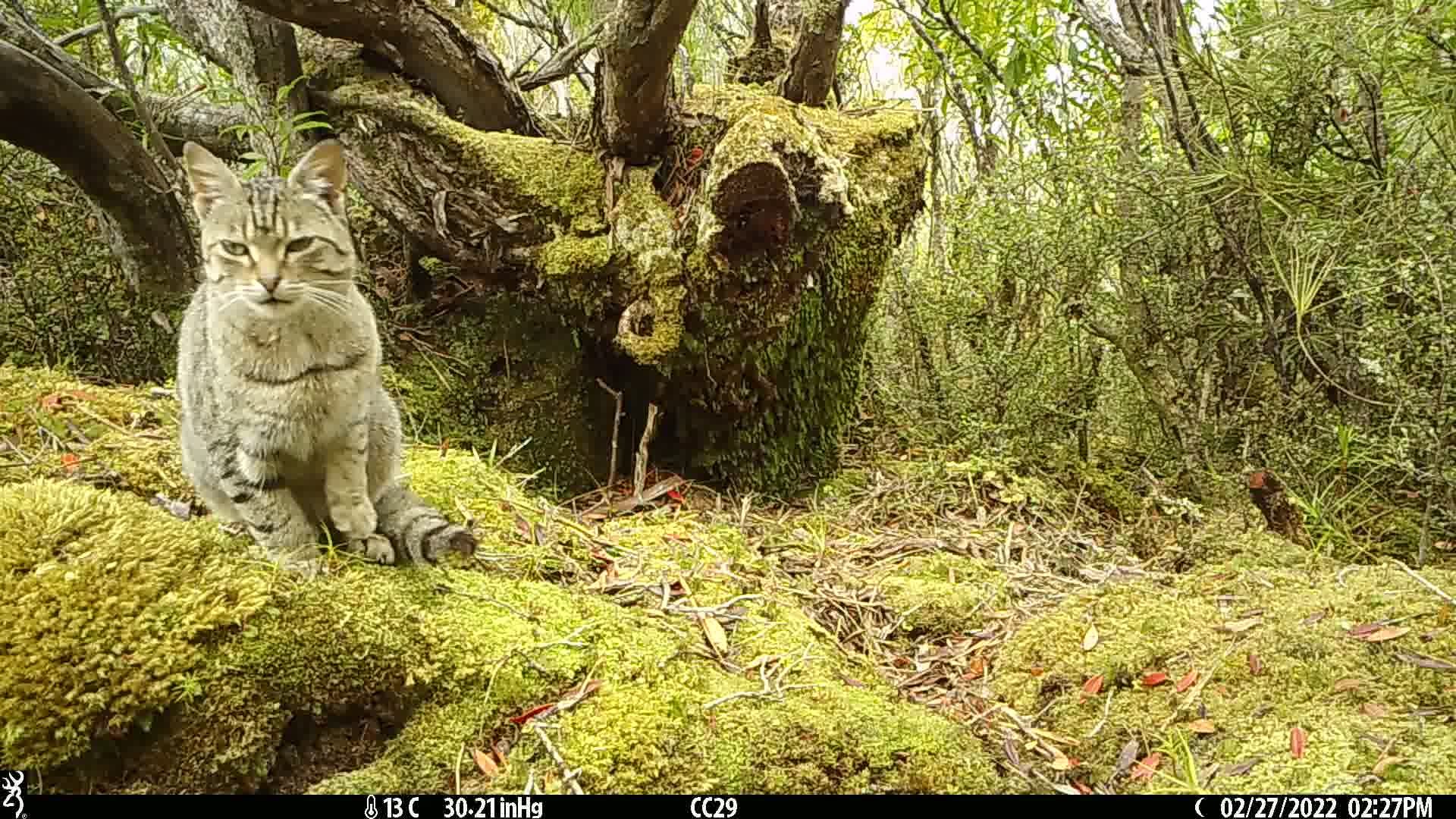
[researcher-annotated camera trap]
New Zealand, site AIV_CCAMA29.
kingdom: Animalia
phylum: Chordata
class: Mammalia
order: Carnivora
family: Felidae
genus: Felis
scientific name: Felis catus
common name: domestic cat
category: cat